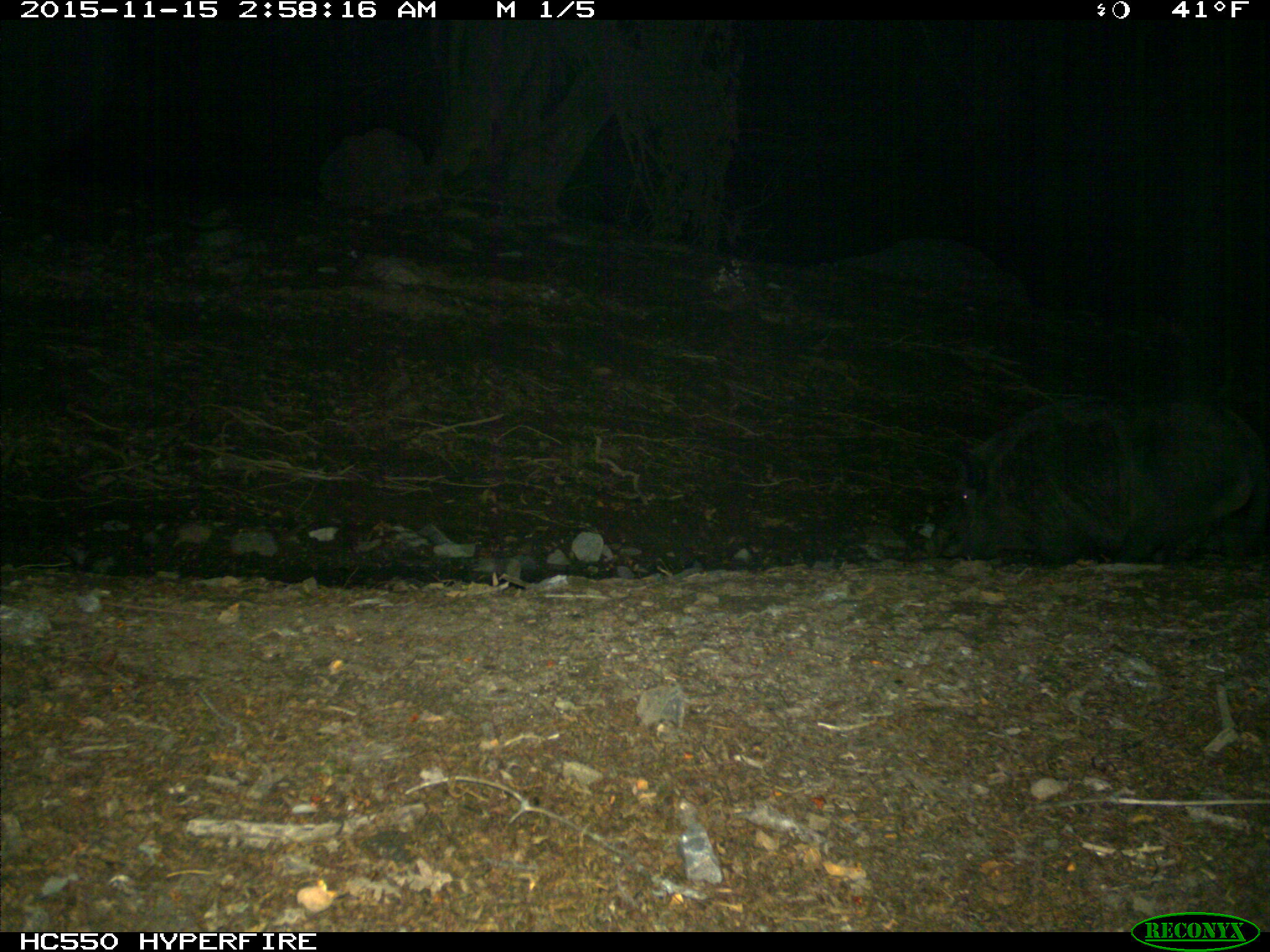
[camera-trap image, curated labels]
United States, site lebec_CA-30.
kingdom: Animalia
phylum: Chordata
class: Mammalia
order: Artiodactyla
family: Suidae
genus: Sus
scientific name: Sus scrofa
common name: wild boar